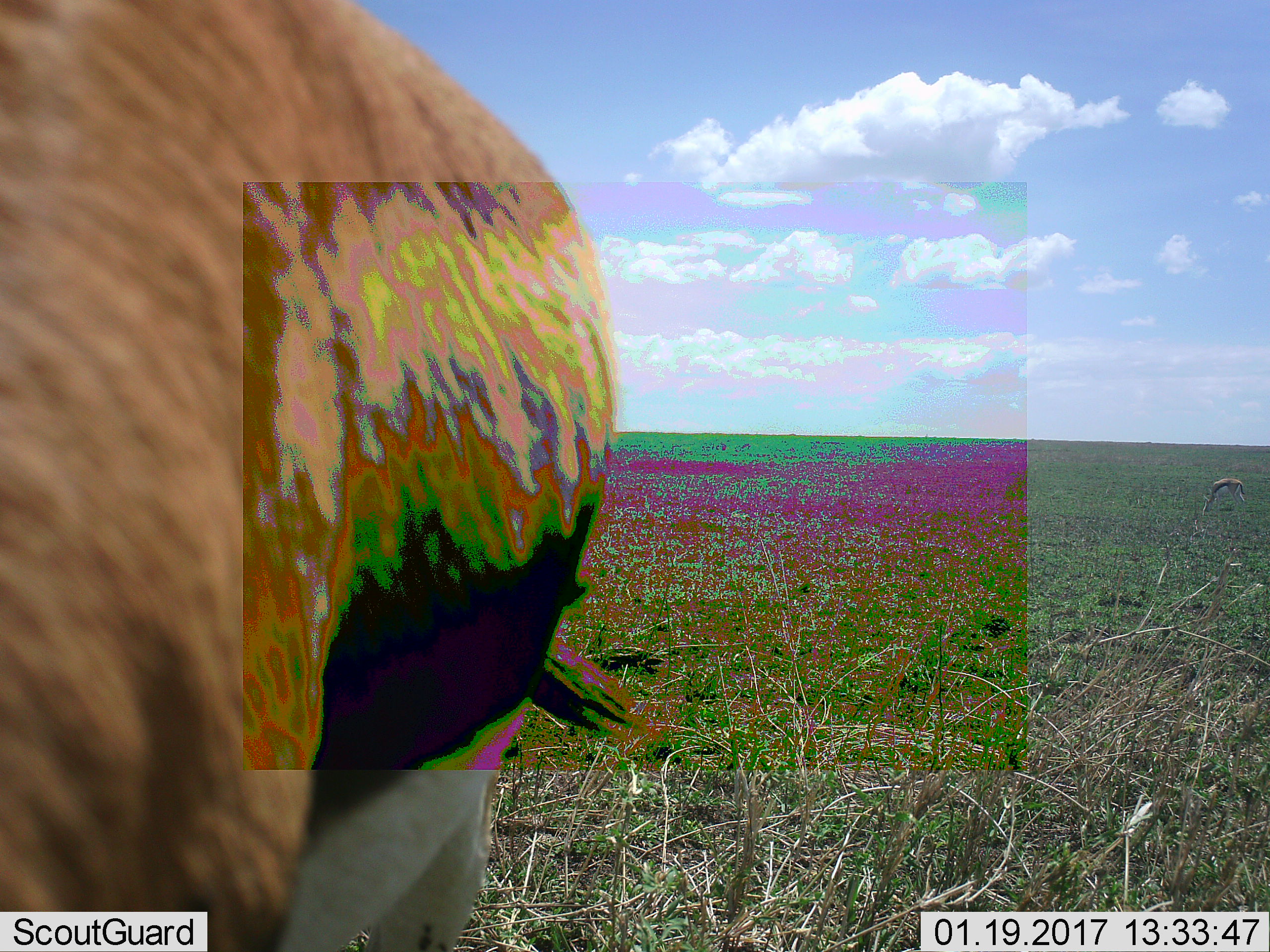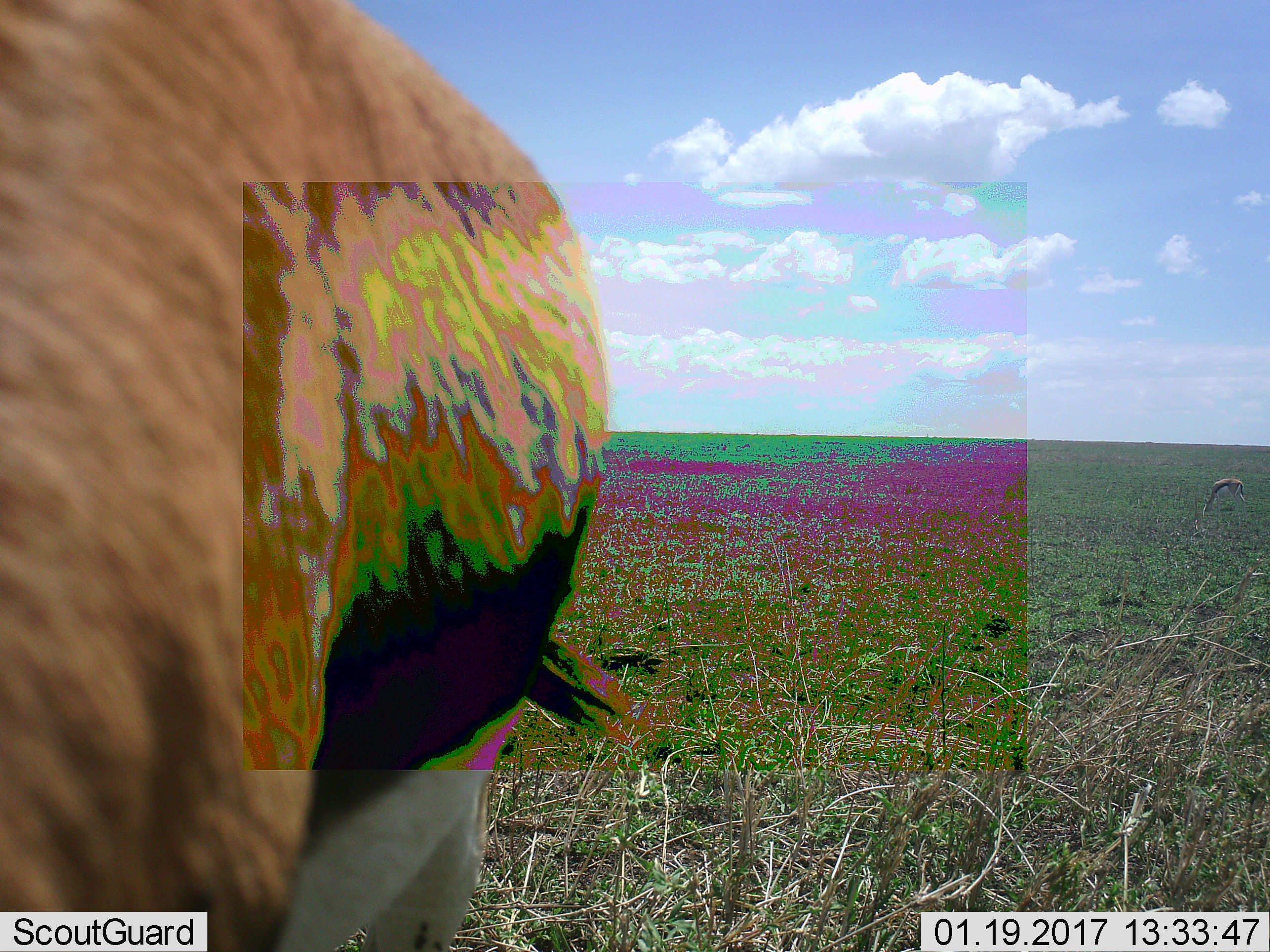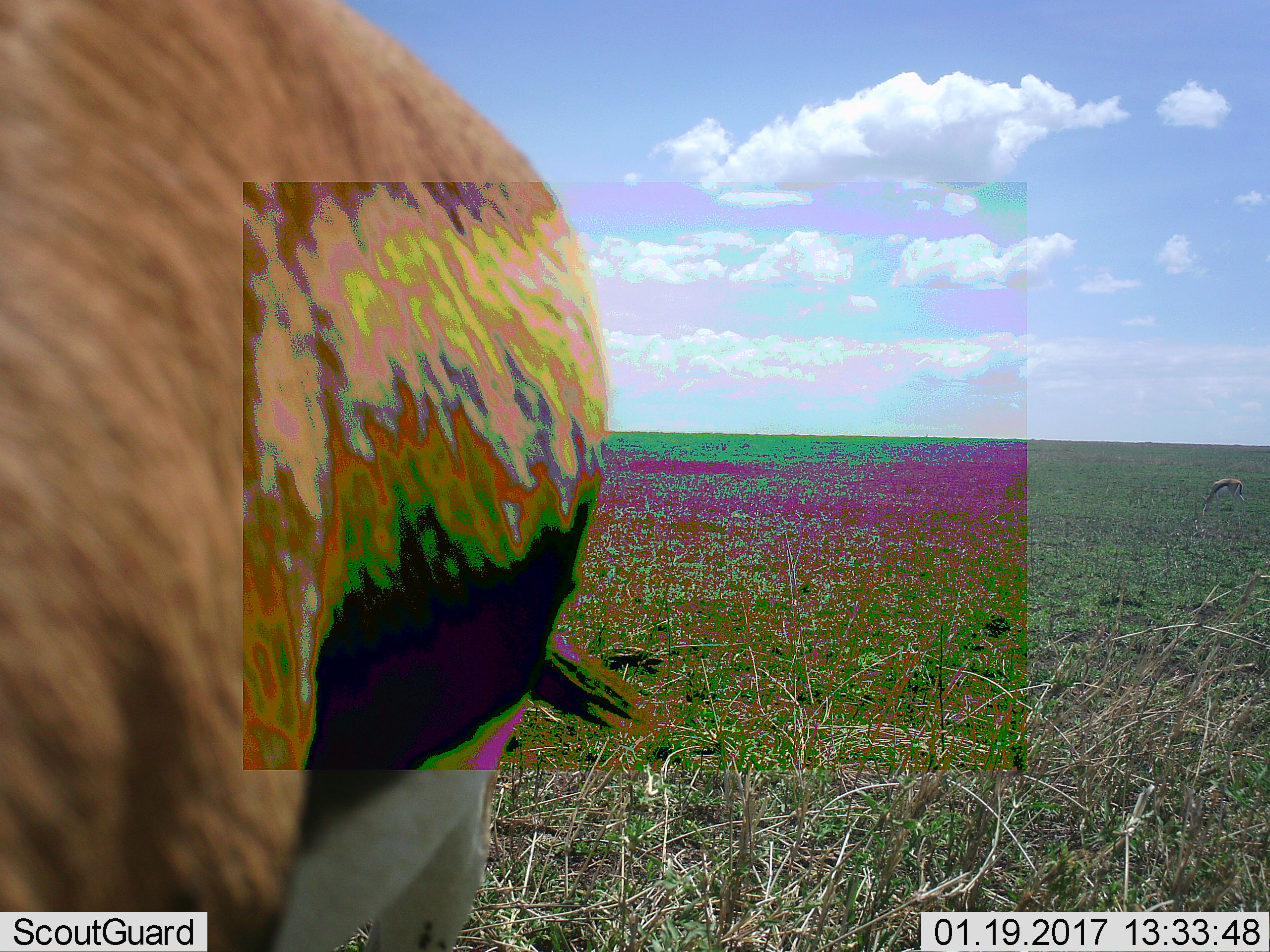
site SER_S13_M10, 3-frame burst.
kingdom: Animalia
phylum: Chordata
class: Mammalia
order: Artiodactyla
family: Bovidae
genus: Eudorcas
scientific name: Eudorcas thomsonii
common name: thomson's gazelle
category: gazellethomsons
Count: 2.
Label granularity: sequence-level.